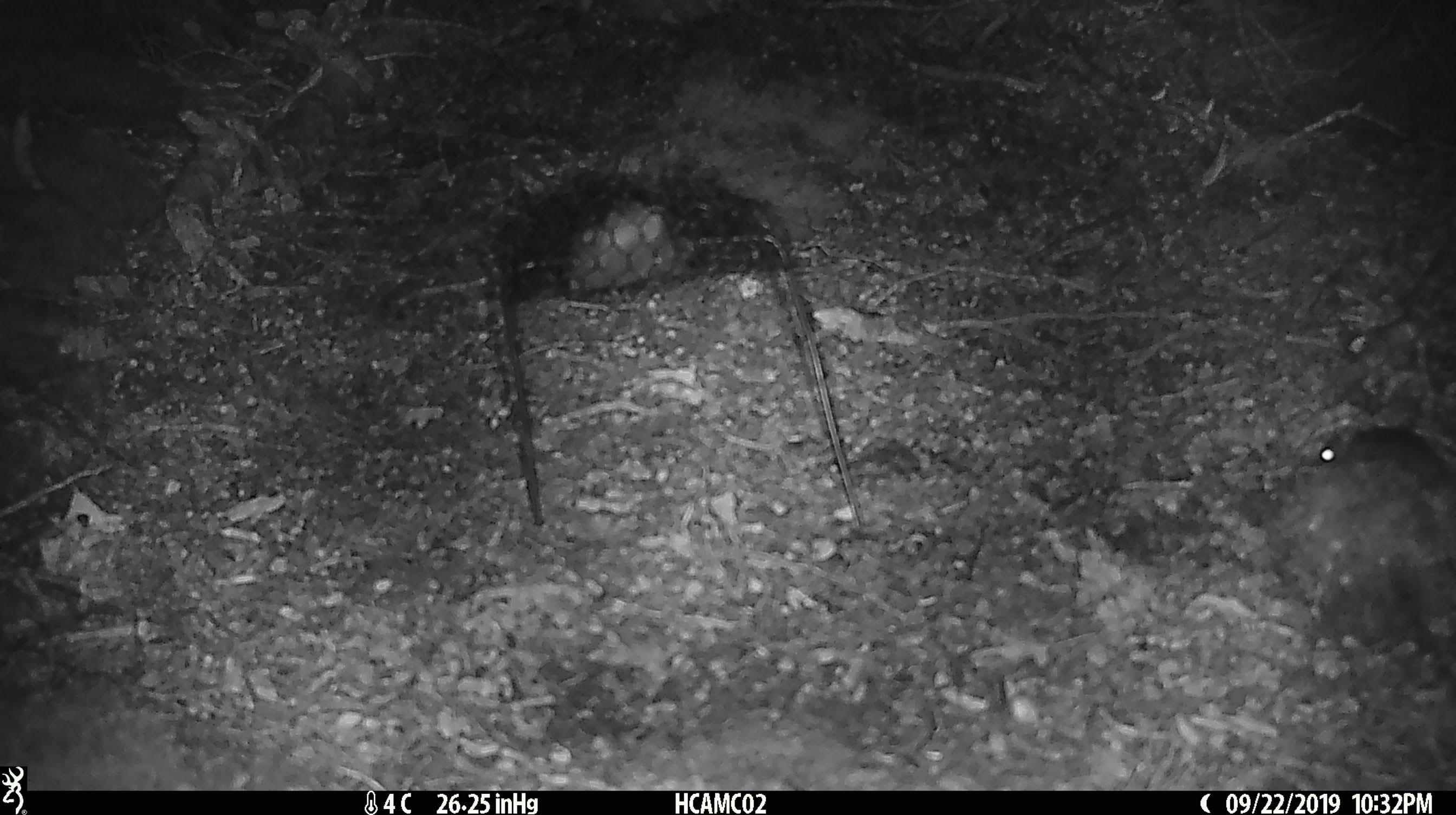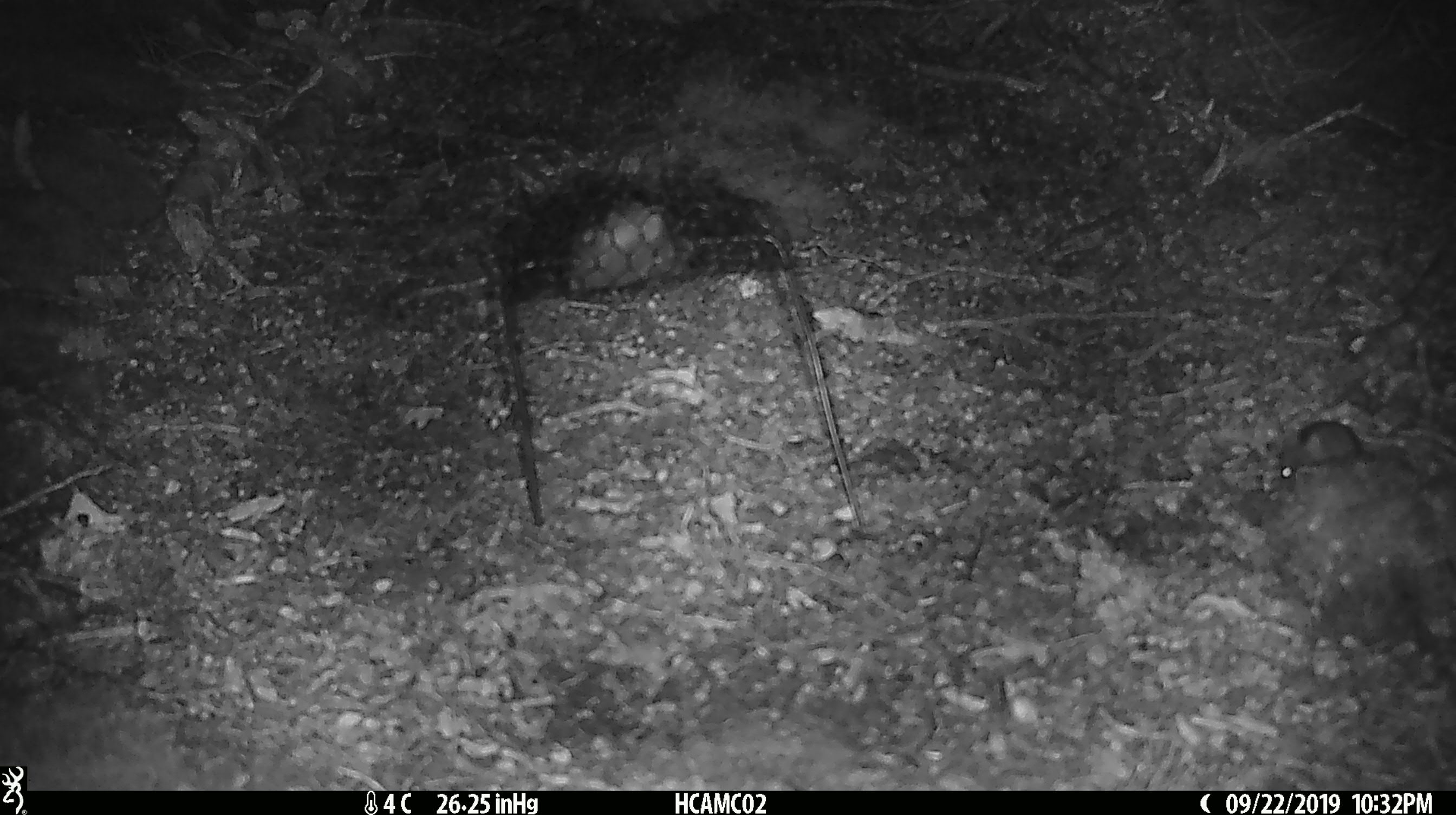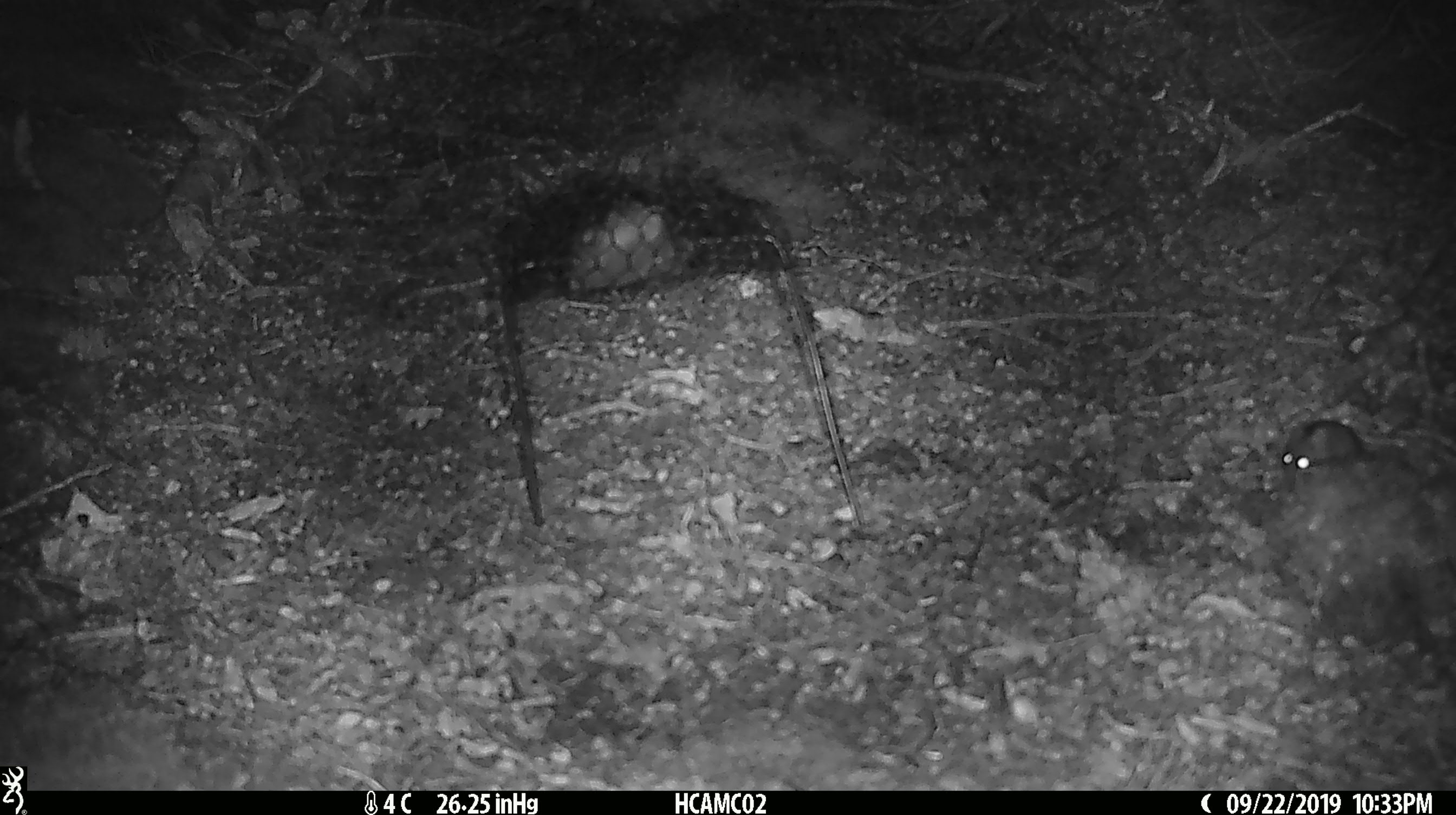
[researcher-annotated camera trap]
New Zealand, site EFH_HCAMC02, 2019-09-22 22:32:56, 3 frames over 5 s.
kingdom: Animalia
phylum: Chordata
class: Mammalia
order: Rodentia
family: Muridae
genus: Mus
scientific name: Mus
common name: mouse